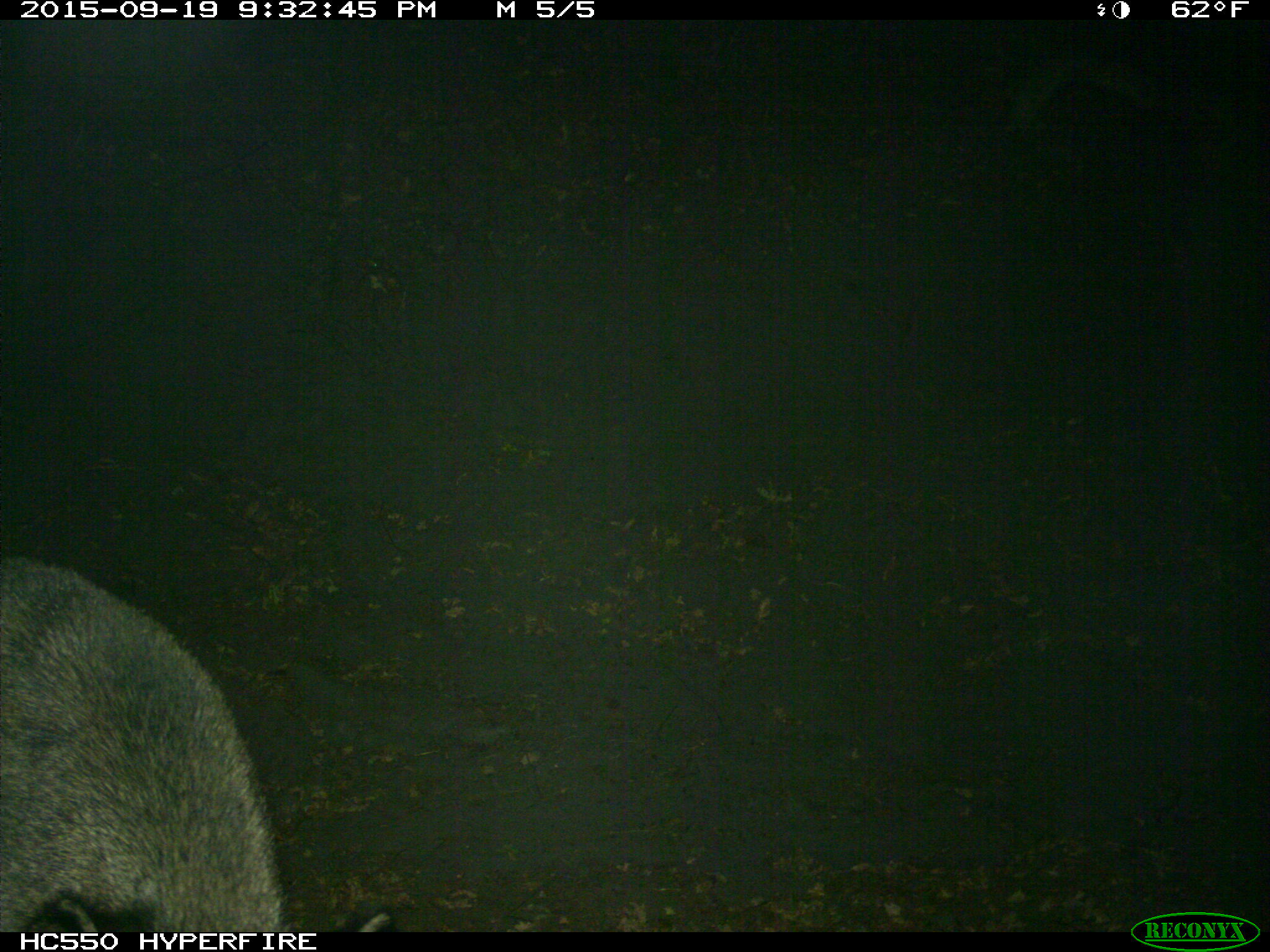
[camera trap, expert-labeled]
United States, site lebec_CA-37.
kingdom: Animalia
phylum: Chordata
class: Mammalia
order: Artiodactyla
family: Suidae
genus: Sus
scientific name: Sus scrofa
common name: wild boar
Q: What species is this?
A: Sus scrofa (wild boar).